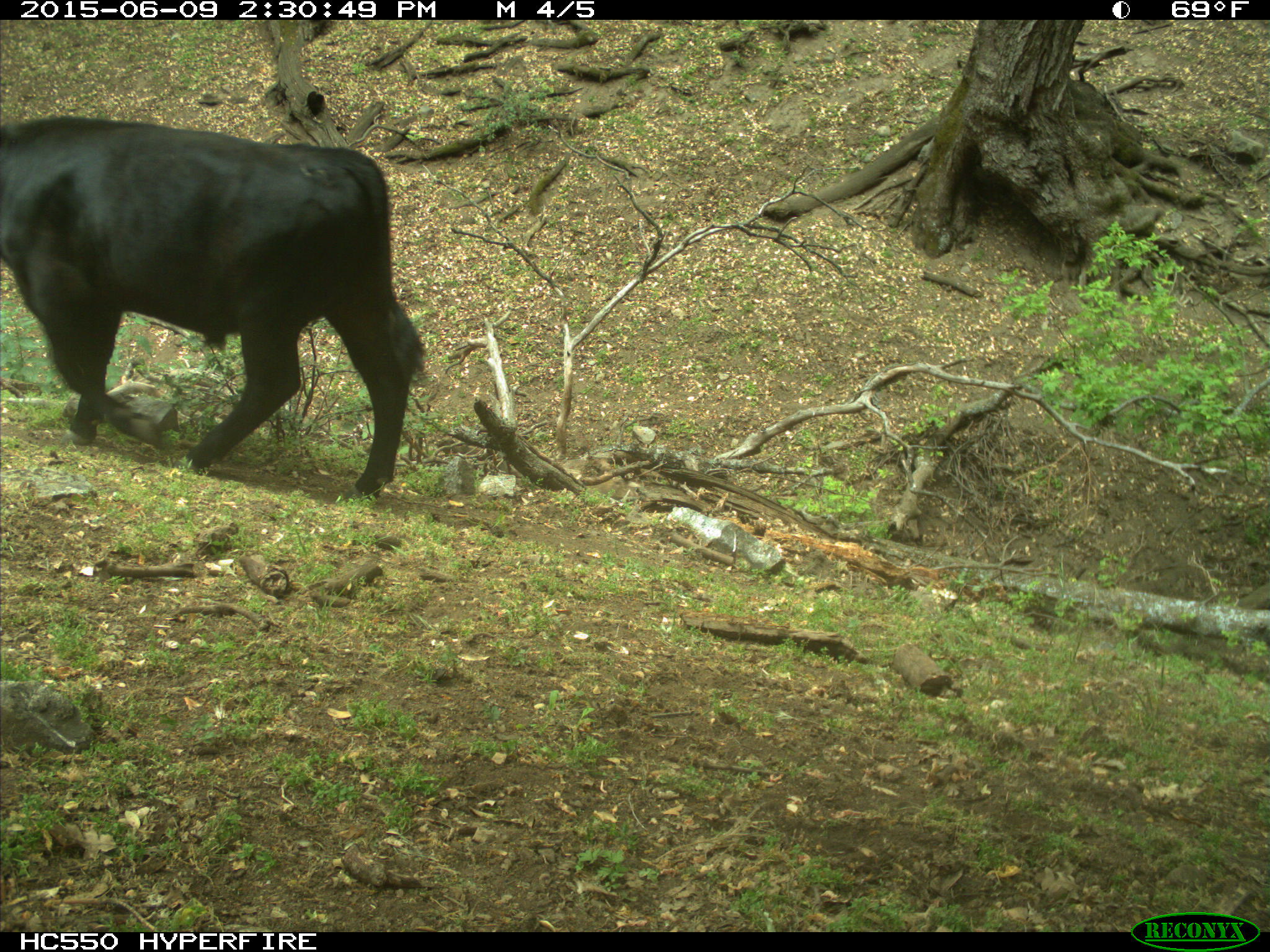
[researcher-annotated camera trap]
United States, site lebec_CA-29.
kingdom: Animalia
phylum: Chordata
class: Mammalia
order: Artiodactyla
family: Bovidae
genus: Bos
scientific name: Bos taurus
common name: domestic cow